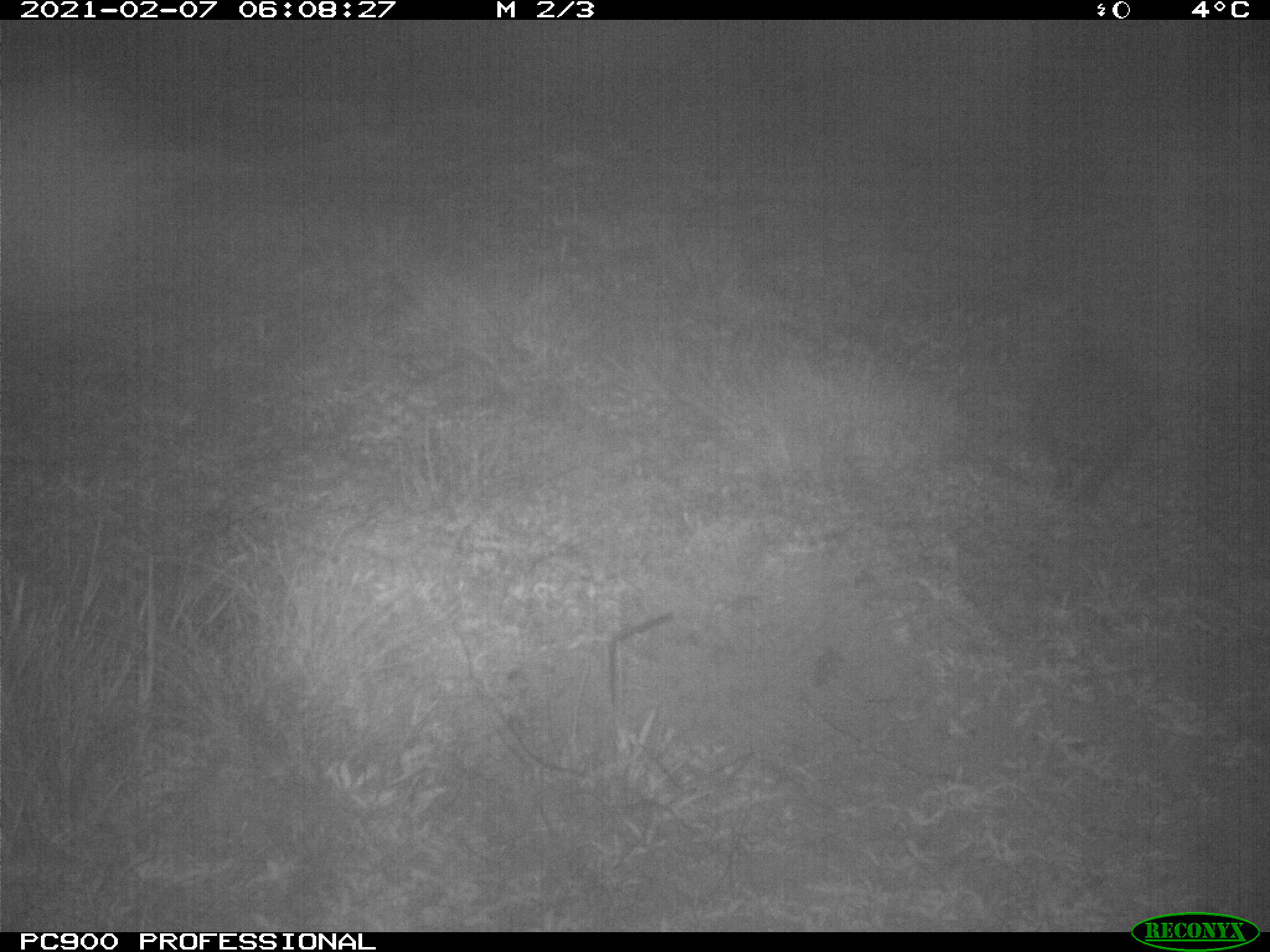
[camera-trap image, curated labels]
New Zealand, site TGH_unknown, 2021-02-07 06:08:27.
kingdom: Animalia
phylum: Chordata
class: Mammalia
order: Eulipotyphla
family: Erinaceidae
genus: Erinaceus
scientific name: Erinaceus europaeus europaeus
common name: european hedgehog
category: hedgehog